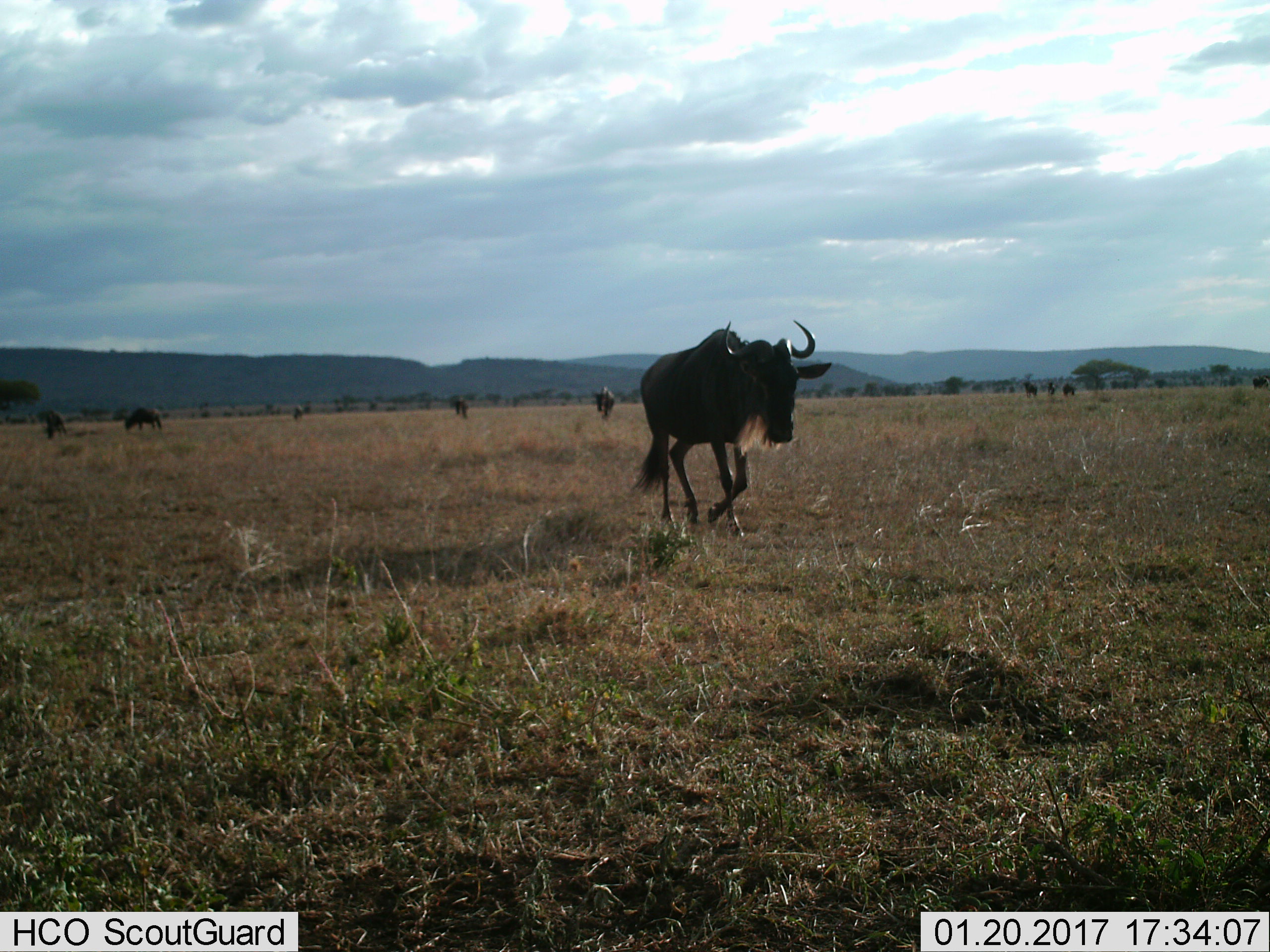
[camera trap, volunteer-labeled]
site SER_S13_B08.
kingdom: Animalia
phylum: Chordata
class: Mammalia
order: Artiodactyla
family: Bovidae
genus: Connochaetes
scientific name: Connochaetes taurinus taurinus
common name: blue wildebeest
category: wildebeestblue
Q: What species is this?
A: Wildebeestblue (blue wildebeest) (Connochaetes taurinus taurinus).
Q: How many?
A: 8.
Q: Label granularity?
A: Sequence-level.